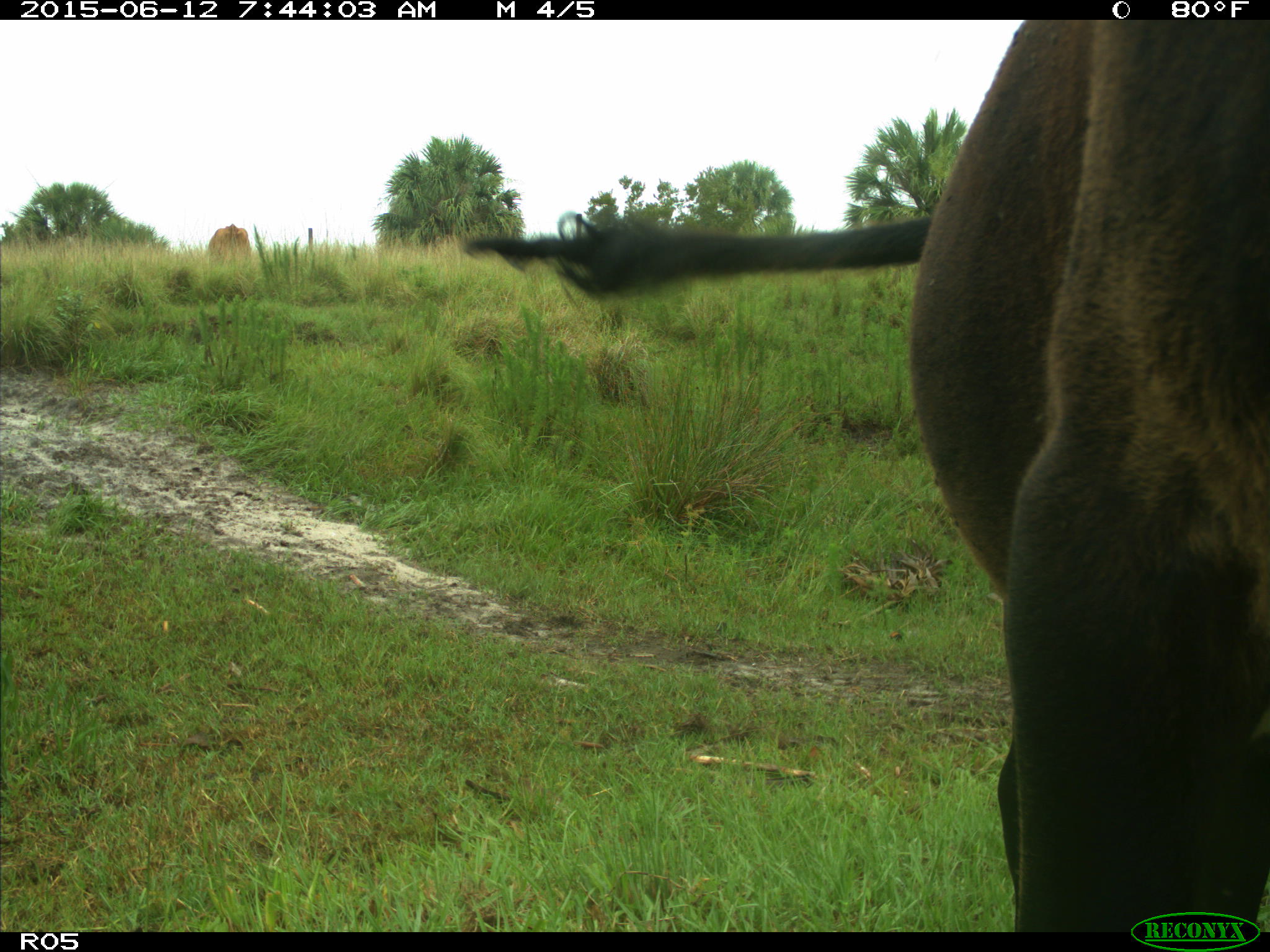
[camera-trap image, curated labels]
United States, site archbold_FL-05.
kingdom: Animalia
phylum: Chordata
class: Mammalia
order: Artiodactyla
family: Bovidae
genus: Bos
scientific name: Bos taurus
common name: domestic cow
Bos taurus (domestic cow).